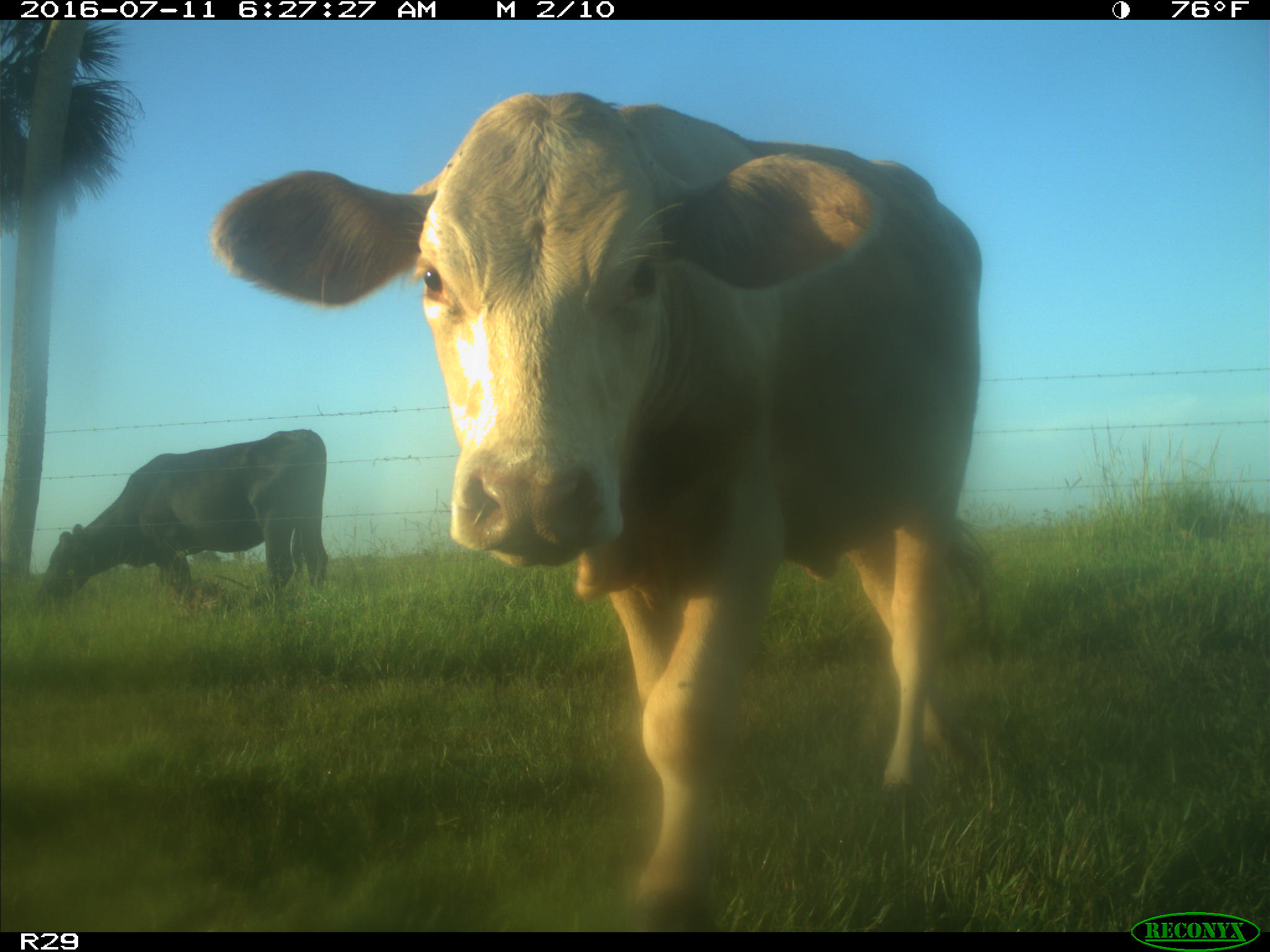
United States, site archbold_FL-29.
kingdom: Animalia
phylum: Chordata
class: Mammalia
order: Artiodactyla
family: Bovidae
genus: Bos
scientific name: Bos taurus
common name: domestic cow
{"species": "Bos taurus (domestic cow)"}